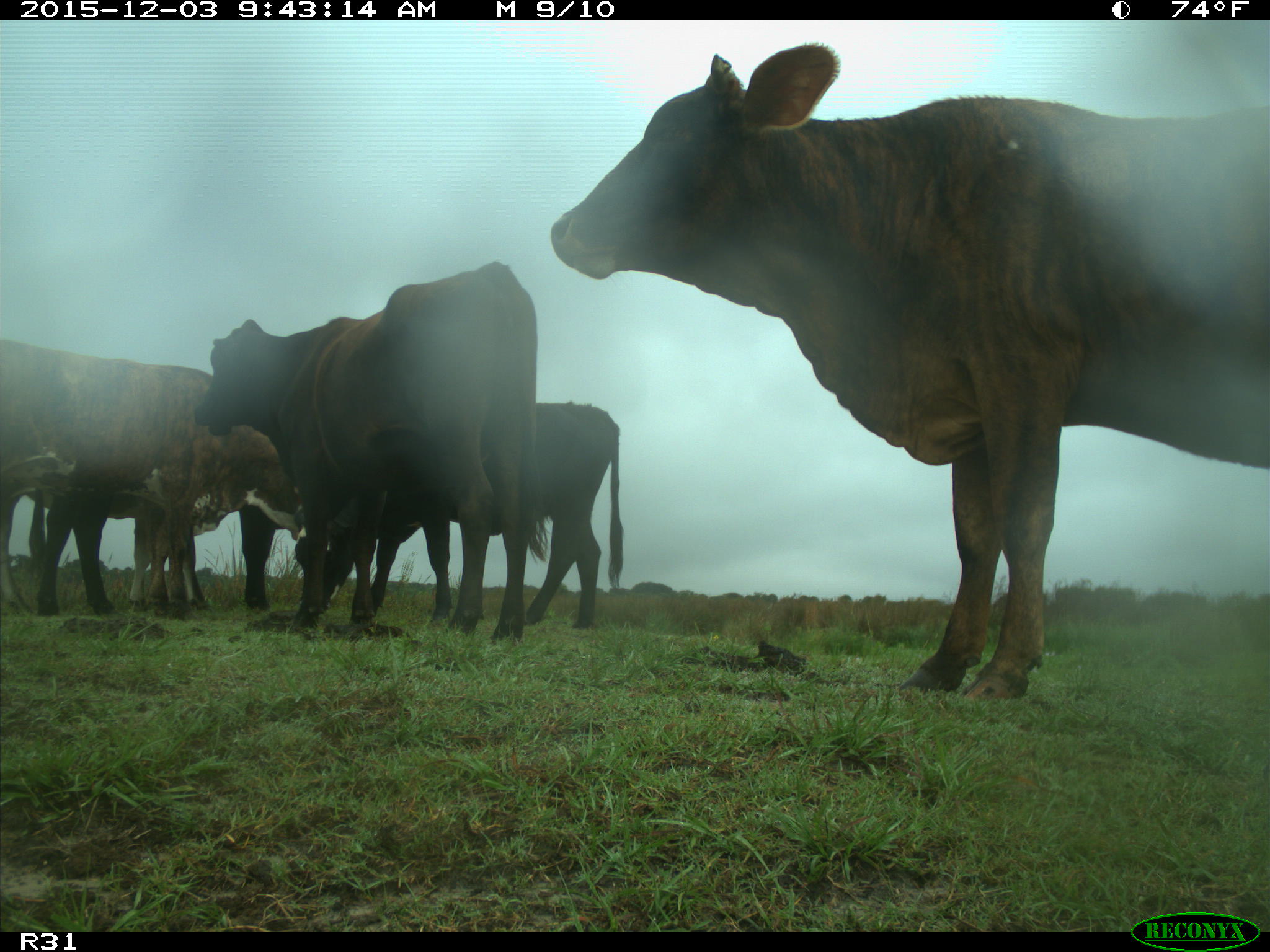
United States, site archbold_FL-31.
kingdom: Animalia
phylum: Chordata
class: Mammalia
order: Artiodactyla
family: Bovidae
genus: Bos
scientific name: Bos taurus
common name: domestic cow